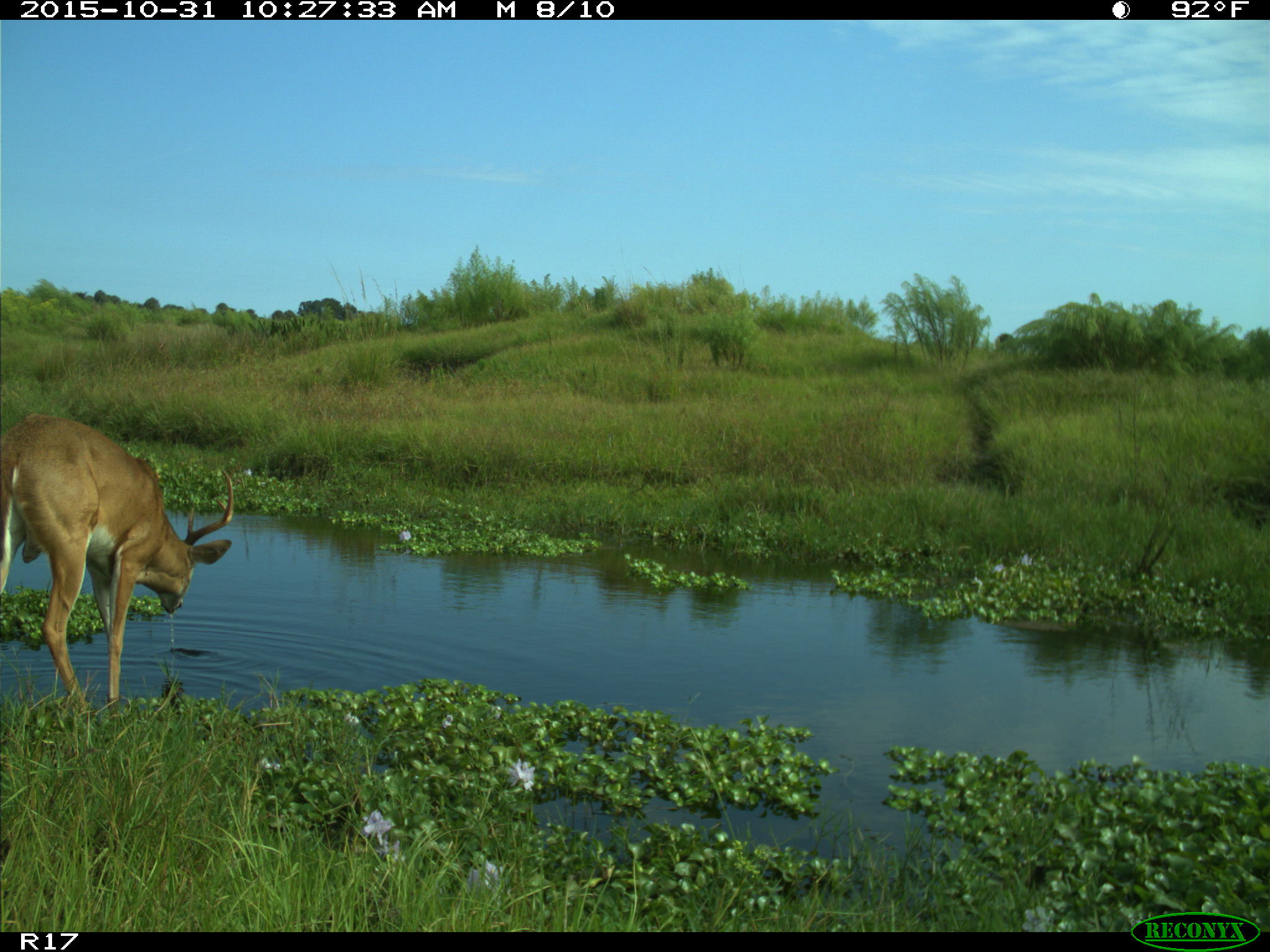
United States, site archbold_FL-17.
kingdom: Animalia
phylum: Chordata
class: Mammalia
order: Artiodactyla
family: Cervidae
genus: Odocoileus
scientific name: Odocoileus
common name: deer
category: unidentified deer